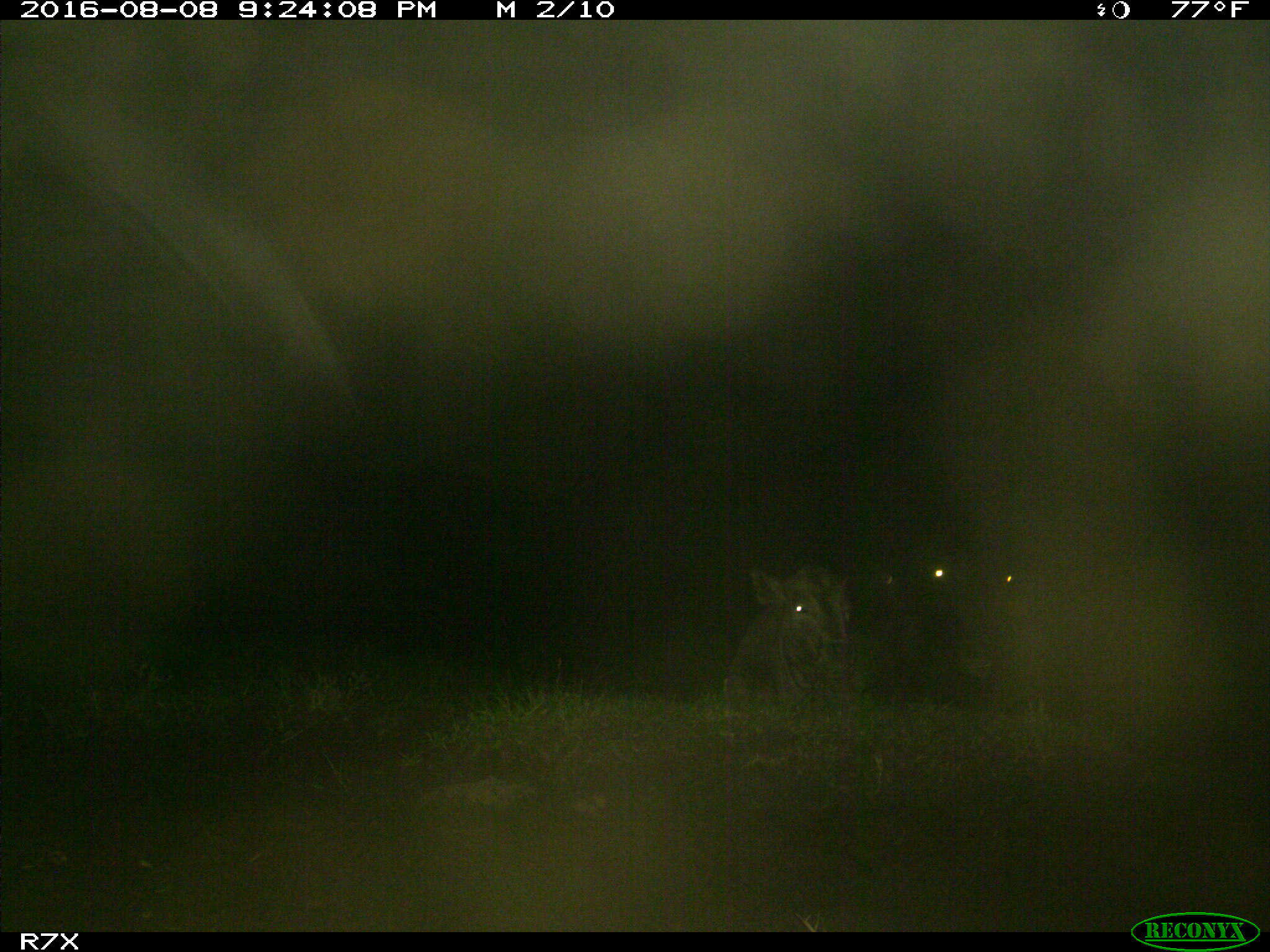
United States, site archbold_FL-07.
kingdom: Animalia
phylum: Chordata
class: Mammalia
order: Artiodactyla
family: Bovidae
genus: Bos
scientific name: Bos taurus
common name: domestic cow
Bos taurus (domestic cow).